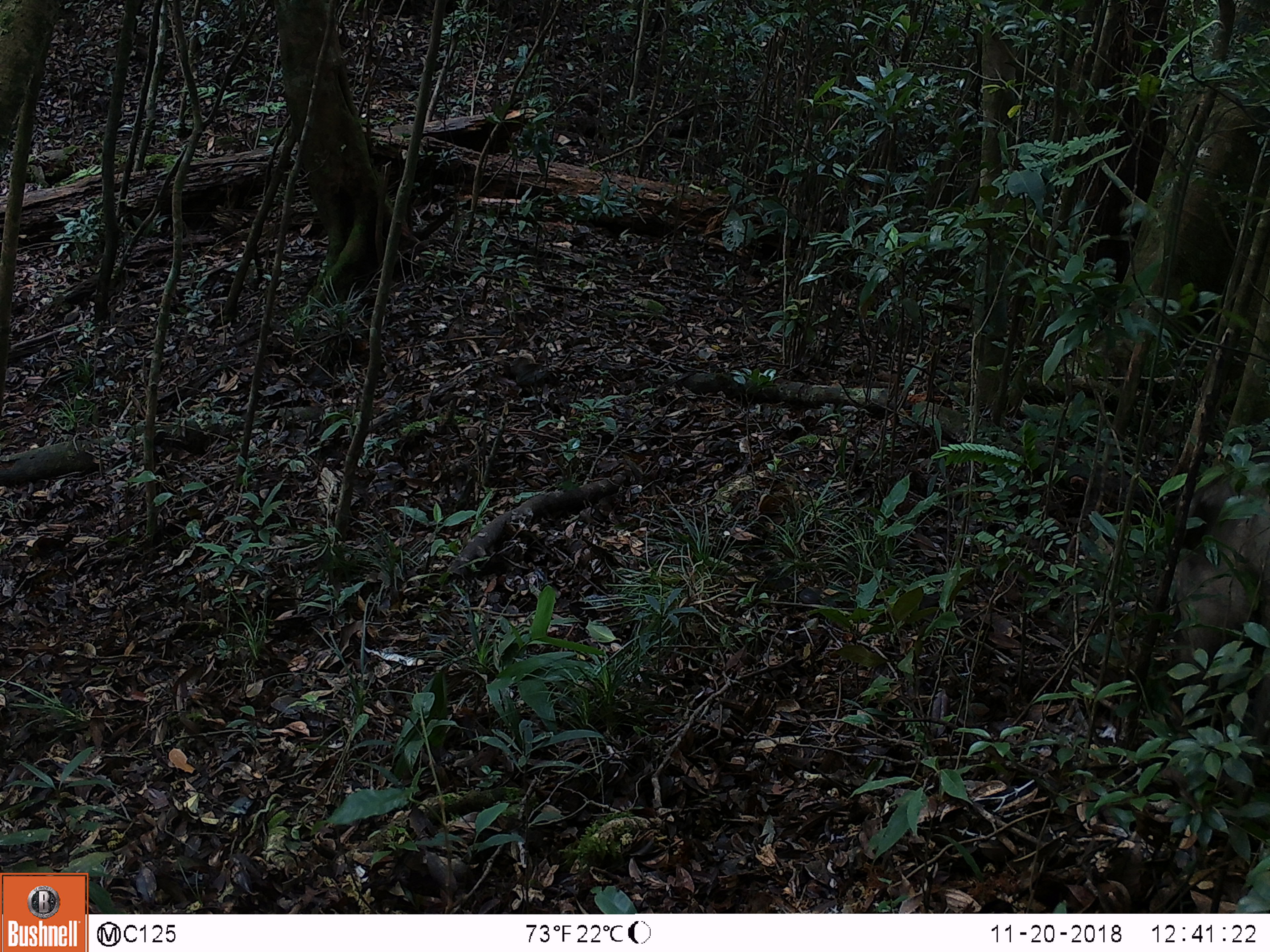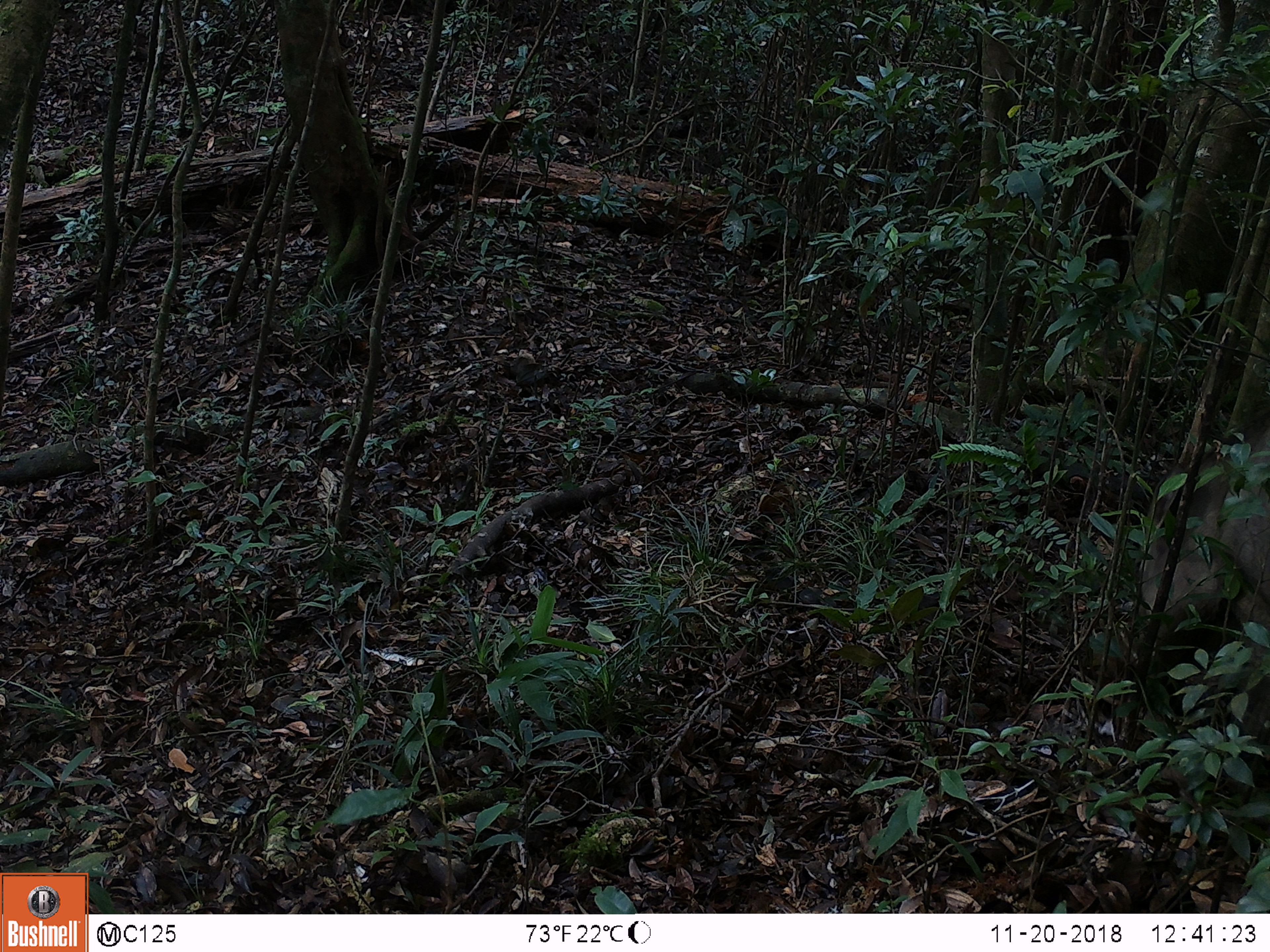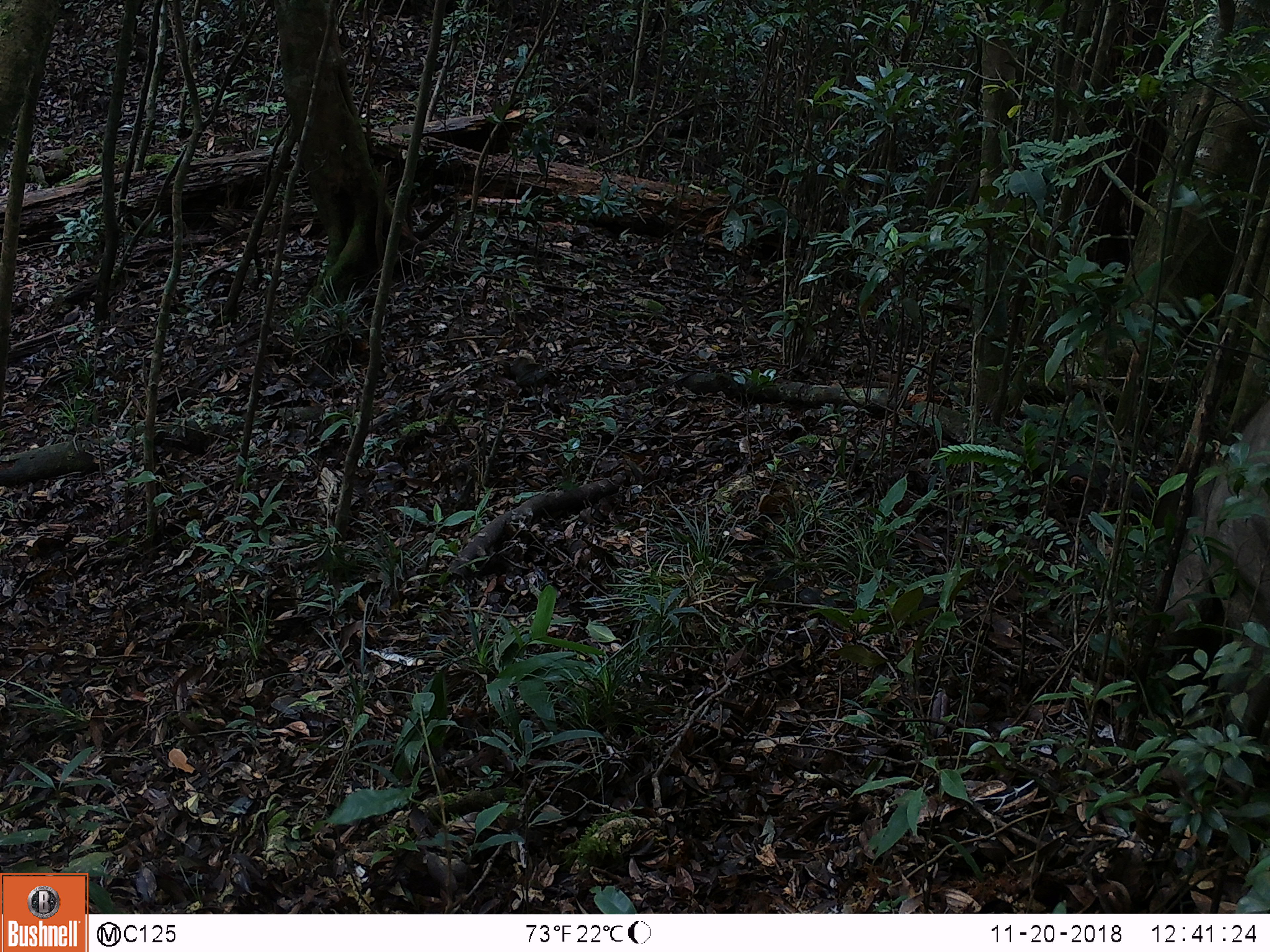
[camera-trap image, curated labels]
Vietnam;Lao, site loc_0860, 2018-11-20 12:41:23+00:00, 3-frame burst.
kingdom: Animalia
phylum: Chordata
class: Mammalia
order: Artiodactyla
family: Suidae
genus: Sus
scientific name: Sus scrofa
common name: eurasian wild pig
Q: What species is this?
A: Eurasian wild pig (Sus scrofa).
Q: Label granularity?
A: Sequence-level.